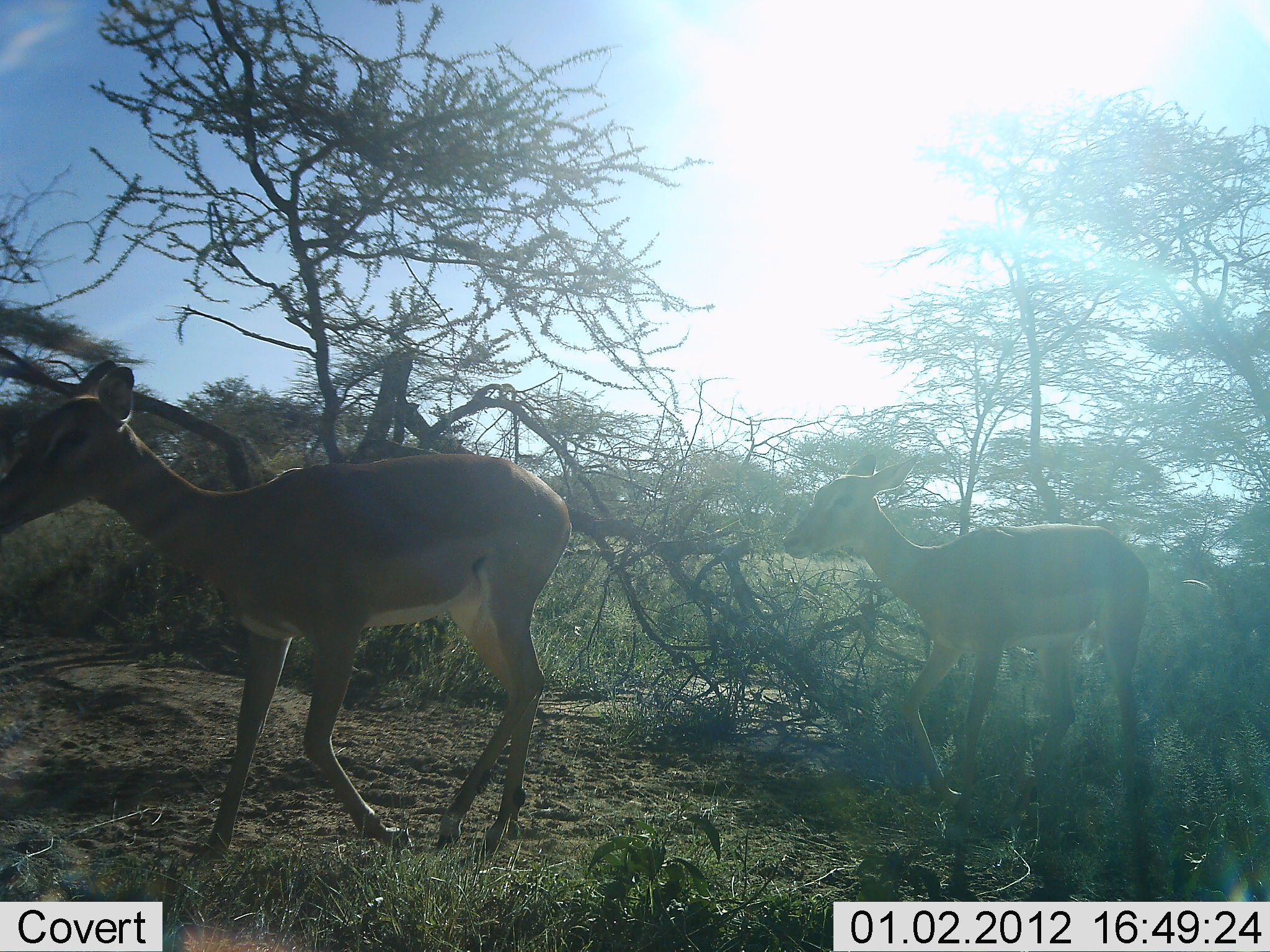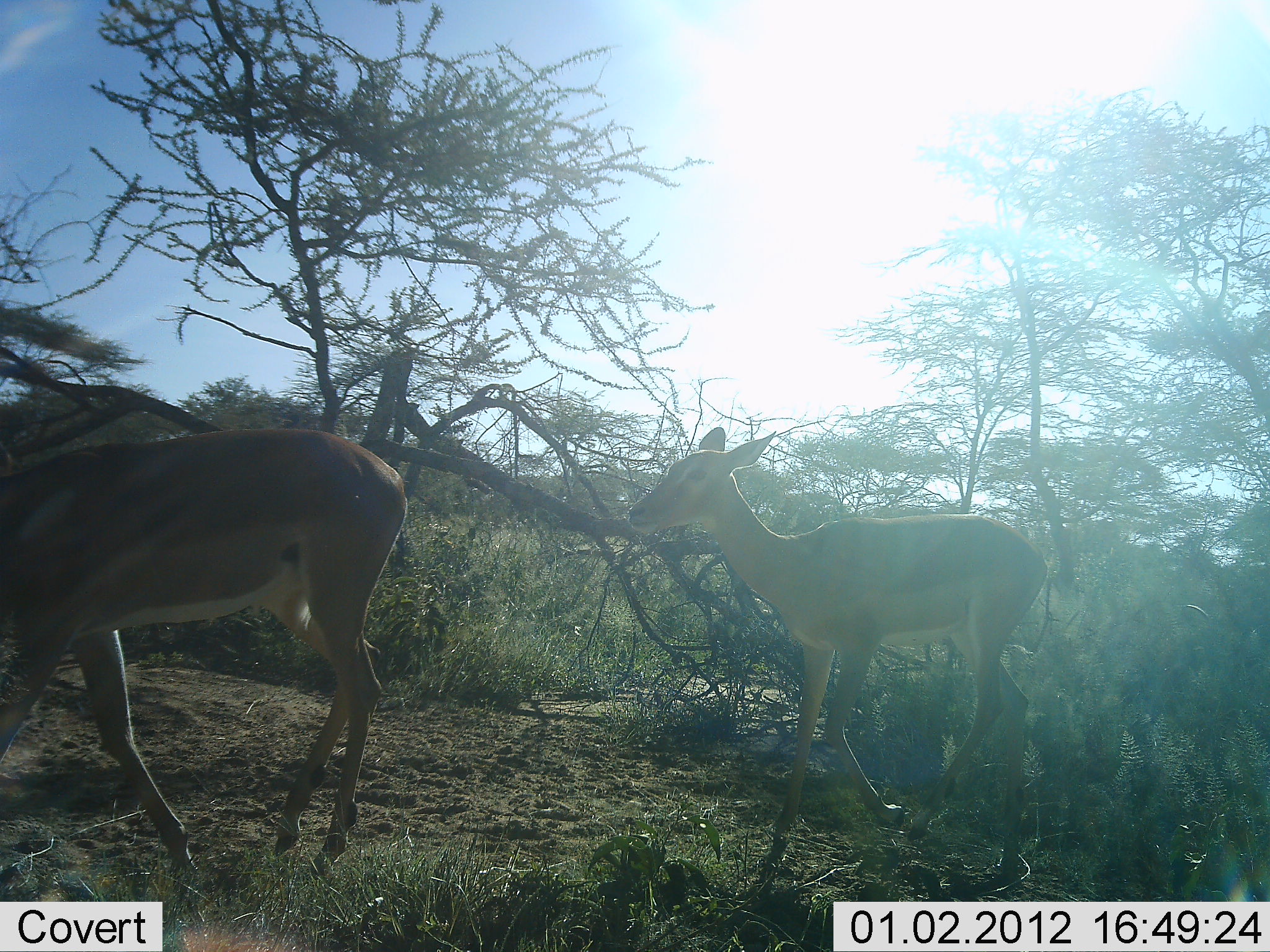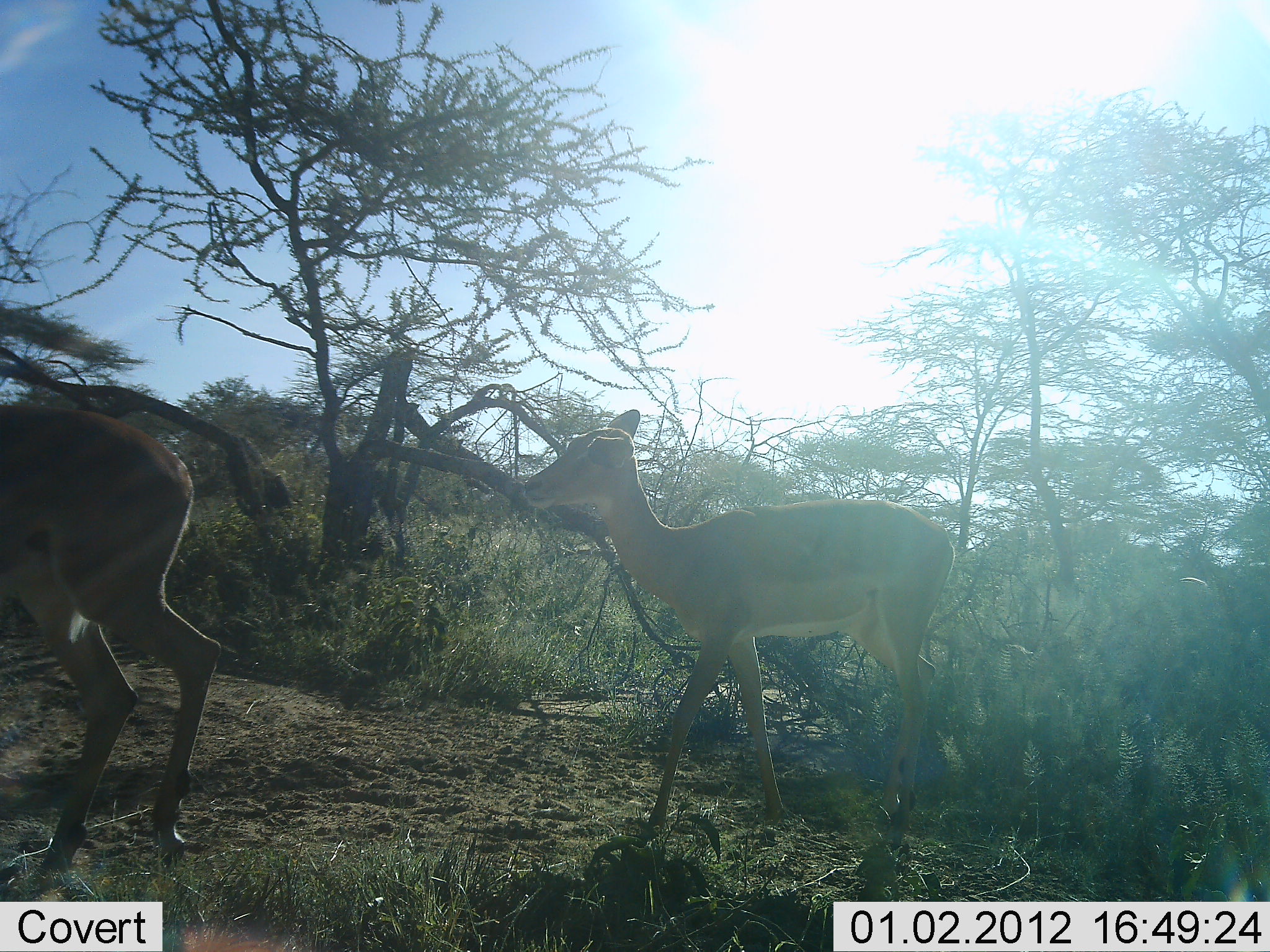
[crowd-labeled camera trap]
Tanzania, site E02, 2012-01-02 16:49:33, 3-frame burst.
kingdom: Animalia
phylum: Chordata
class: Mammalia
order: Artiodactyla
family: Bovidae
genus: Aepyceros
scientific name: Aepyceros melampus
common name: impala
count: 2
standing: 6%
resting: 0%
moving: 100%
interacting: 0%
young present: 44%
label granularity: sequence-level